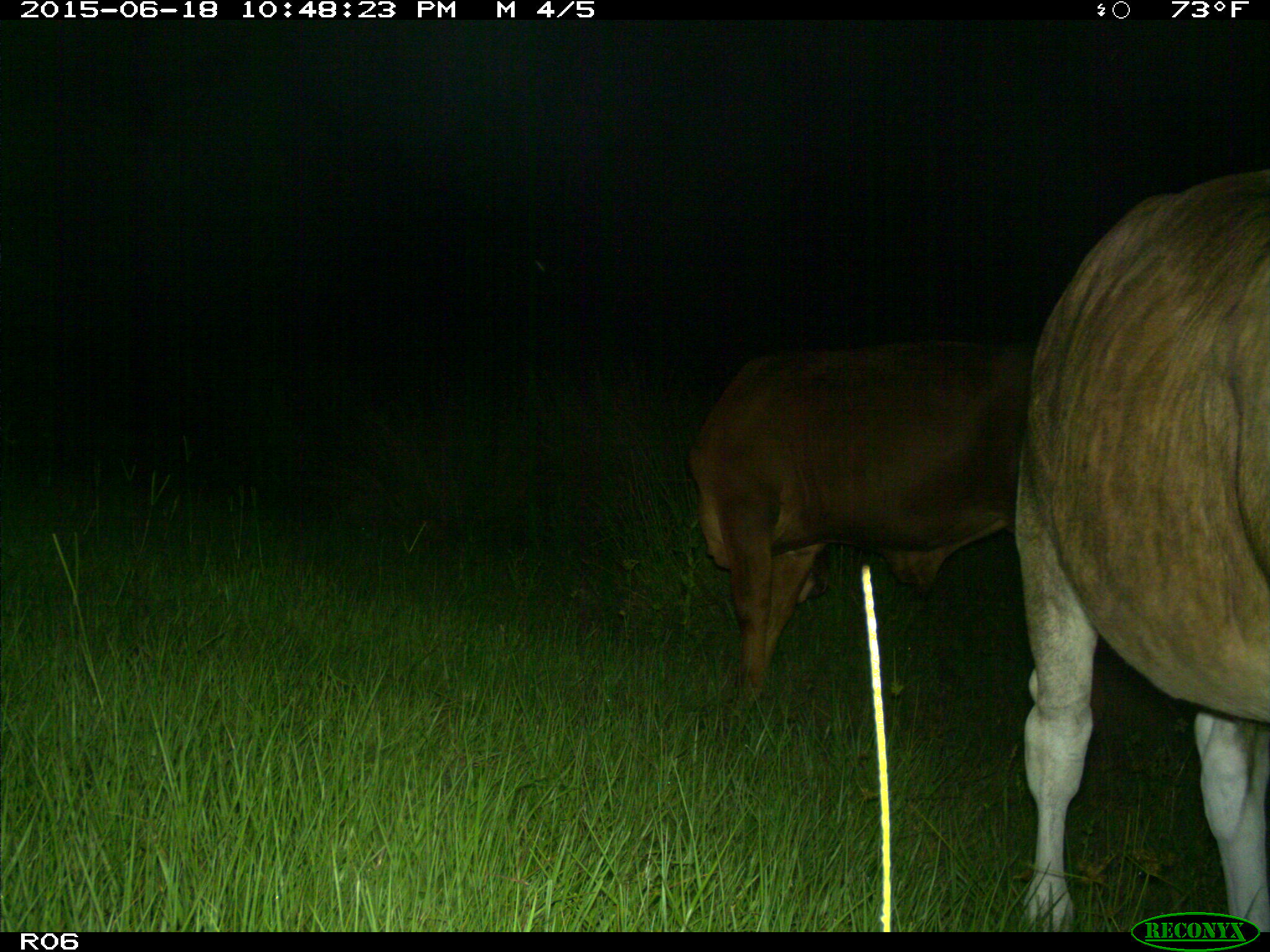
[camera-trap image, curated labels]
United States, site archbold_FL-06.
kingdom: Animalia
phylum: Chordata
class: Mammalia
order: Artiodactyla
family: Bovidae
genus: Bos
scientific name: Bos taurus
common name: domestic cow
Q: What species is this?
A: Bos taurus (domestic cow).